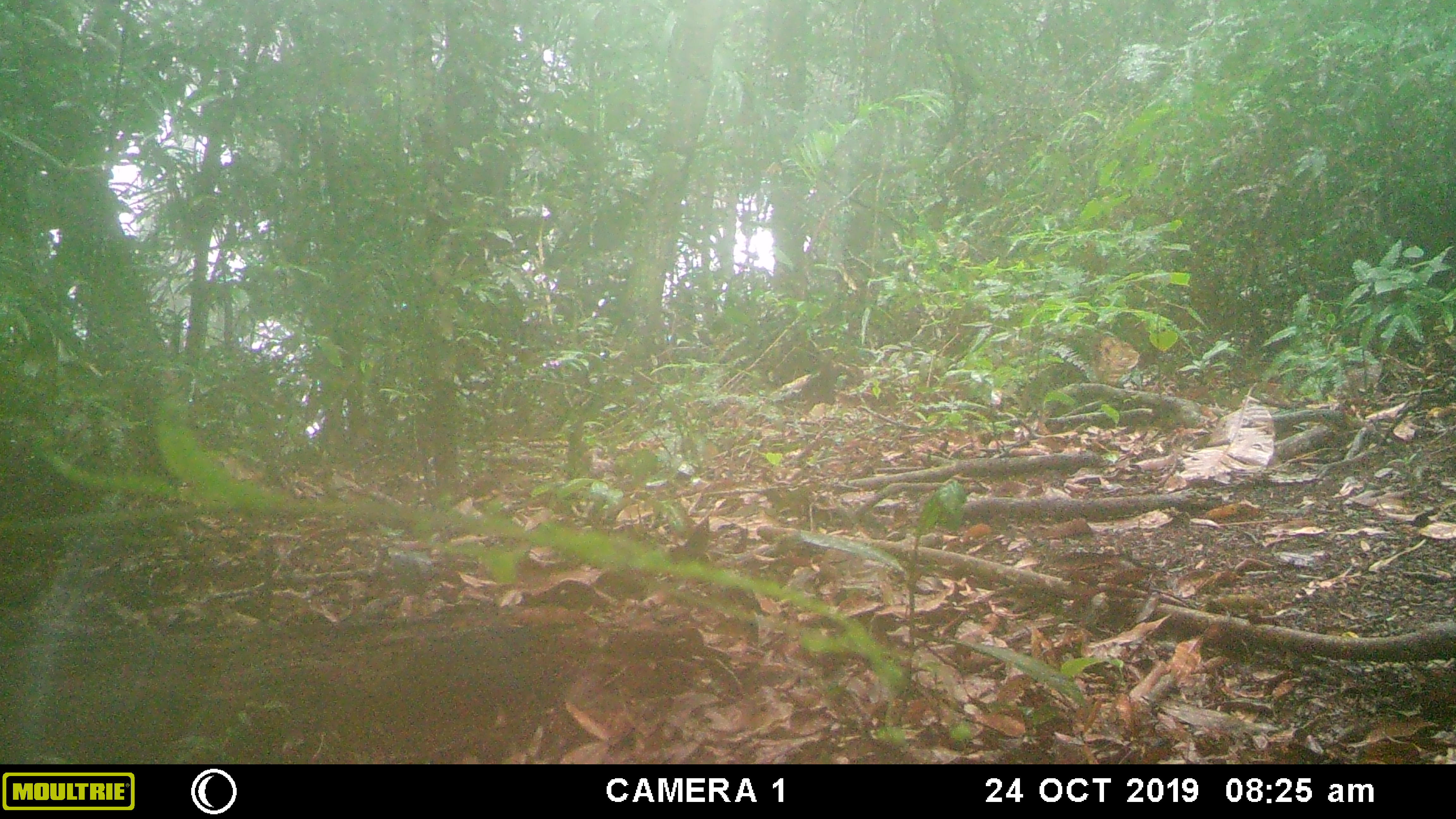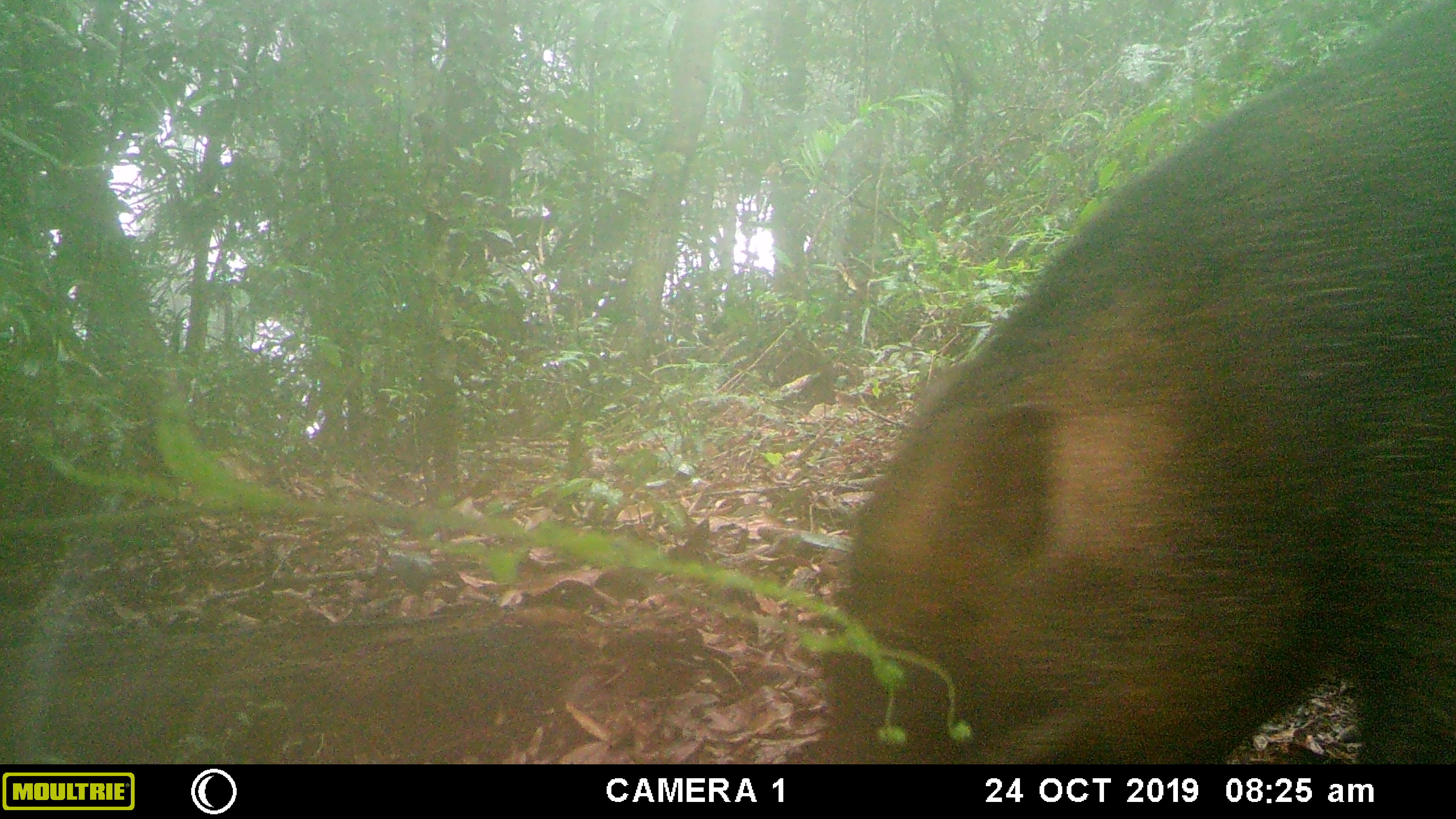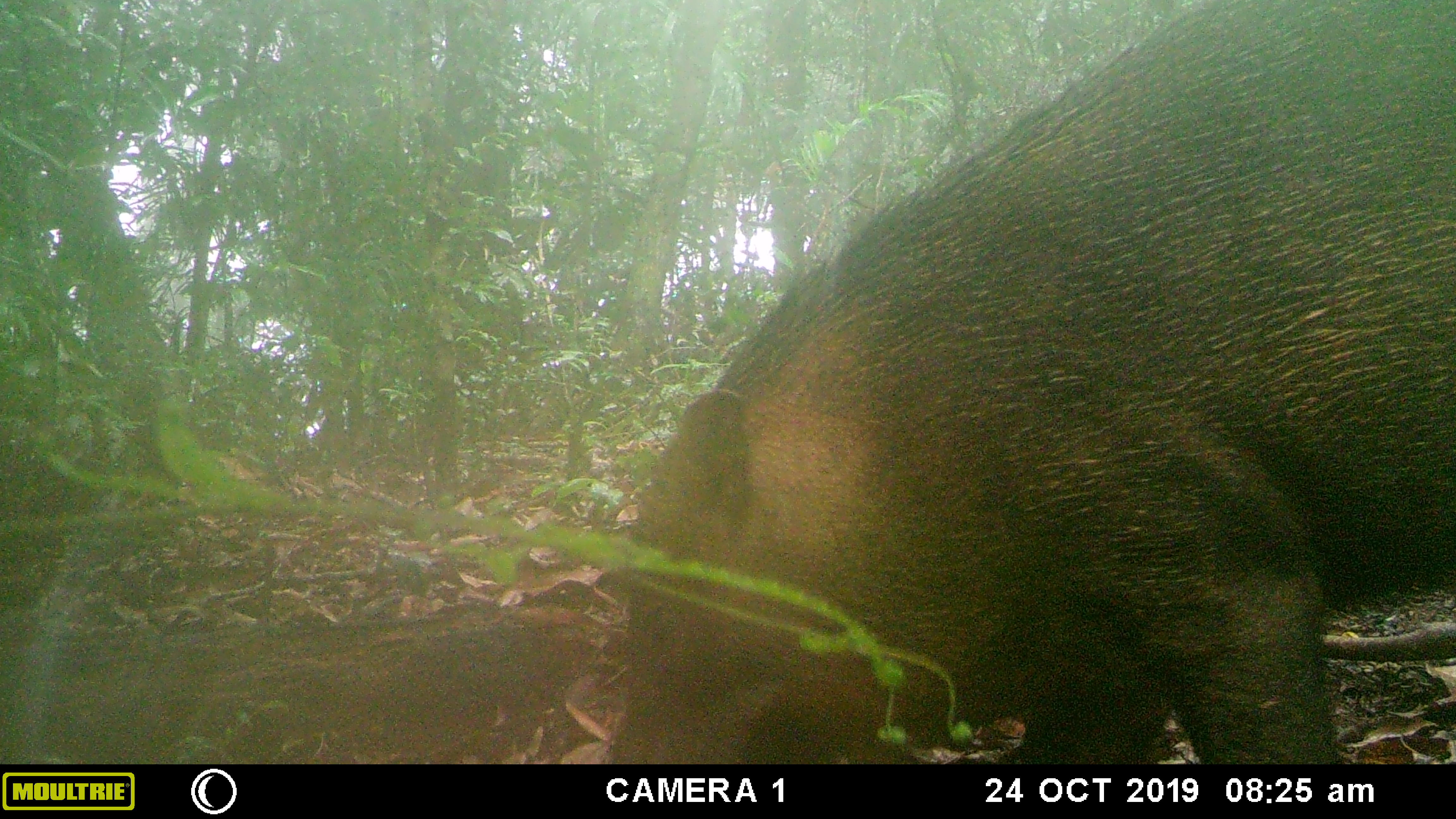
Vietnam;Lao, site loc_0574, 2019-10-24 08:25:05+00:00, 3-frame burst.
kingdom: Animalia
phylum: Chordata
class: Mammalia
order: Artiodactyla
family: Suidae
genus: Sus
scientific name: Sus scrofa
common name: eurasian wild pig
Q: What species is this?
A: Eurasian wild pig (Sus scrofa).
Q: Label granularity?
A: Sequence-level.